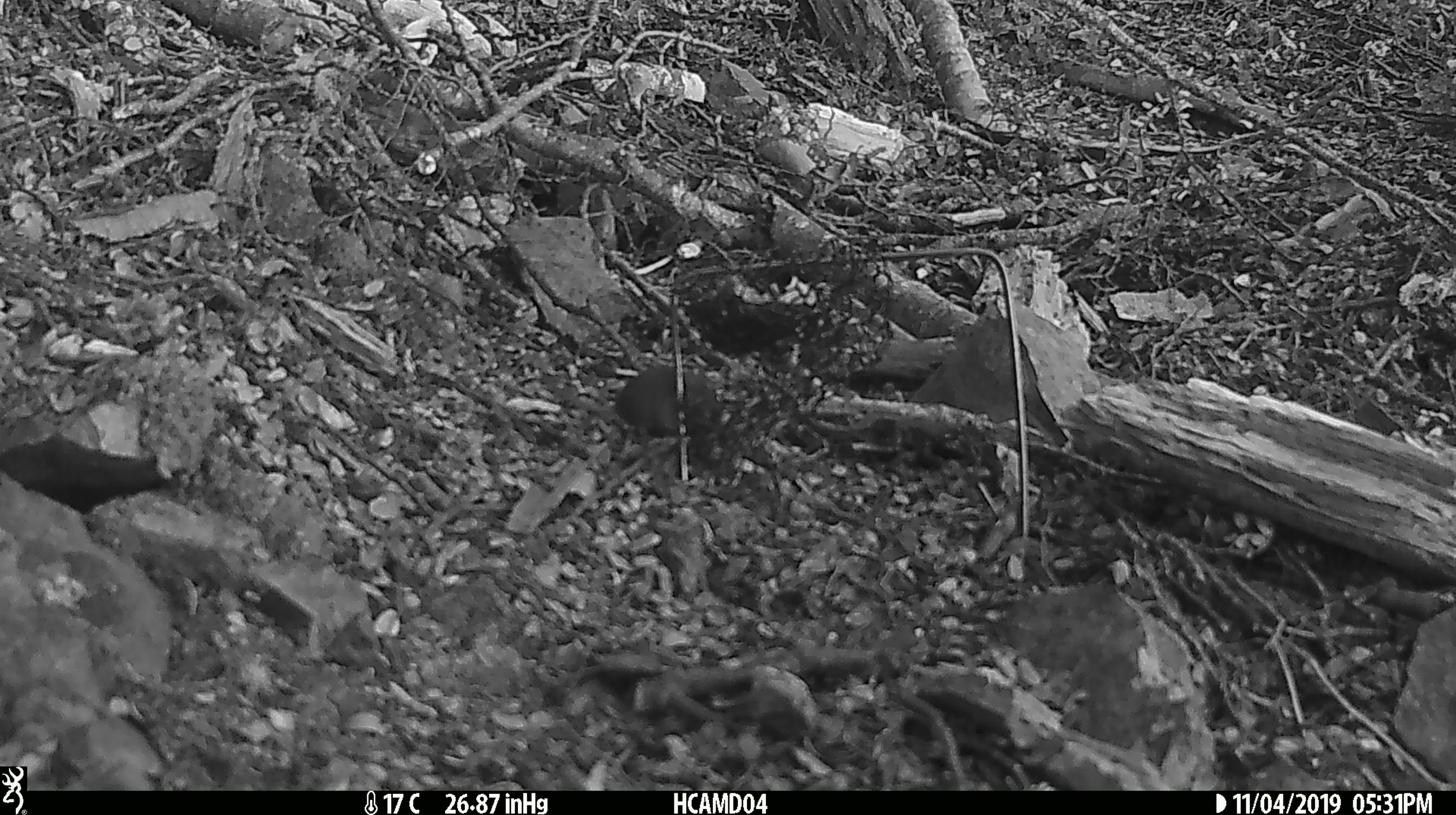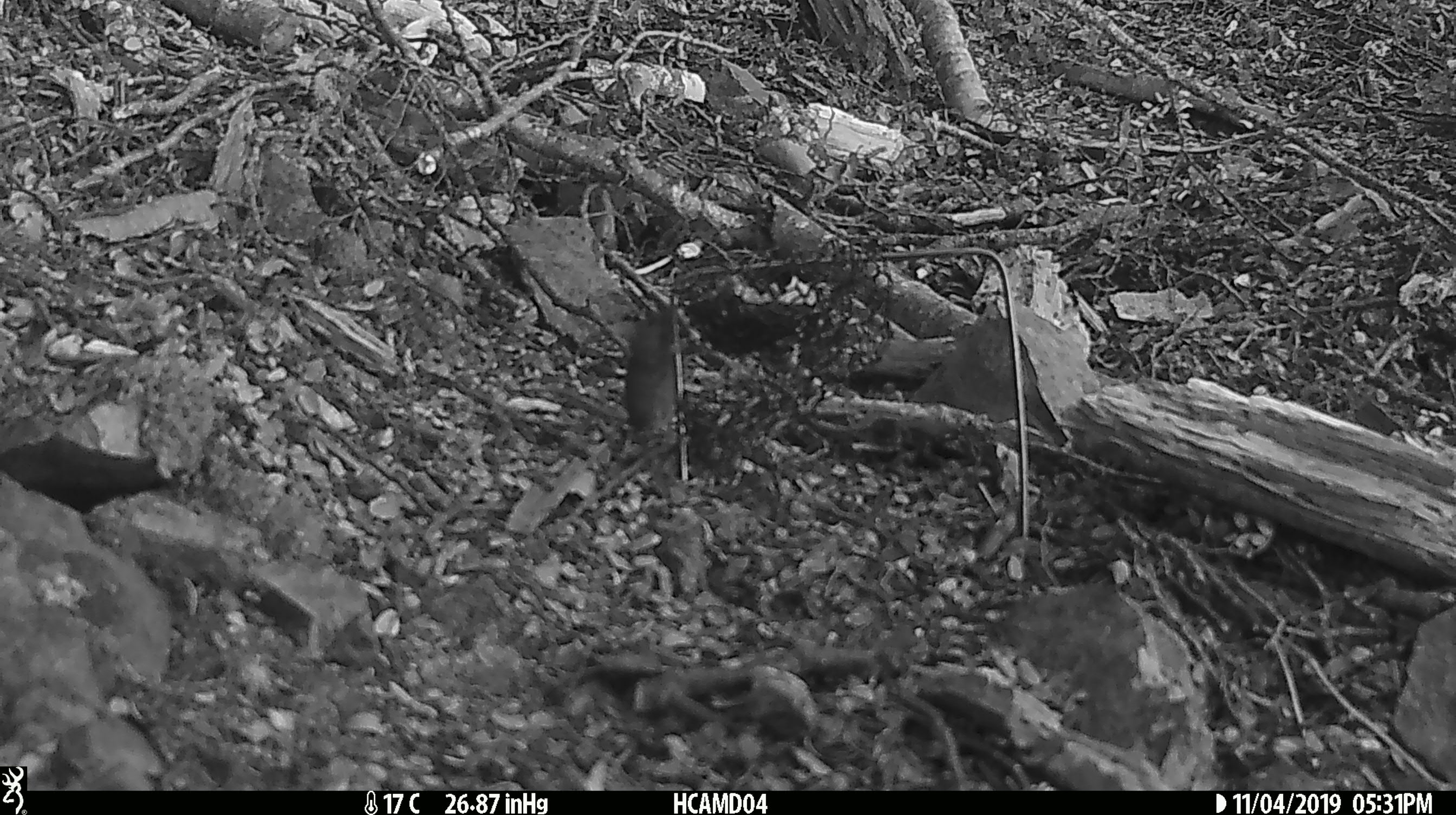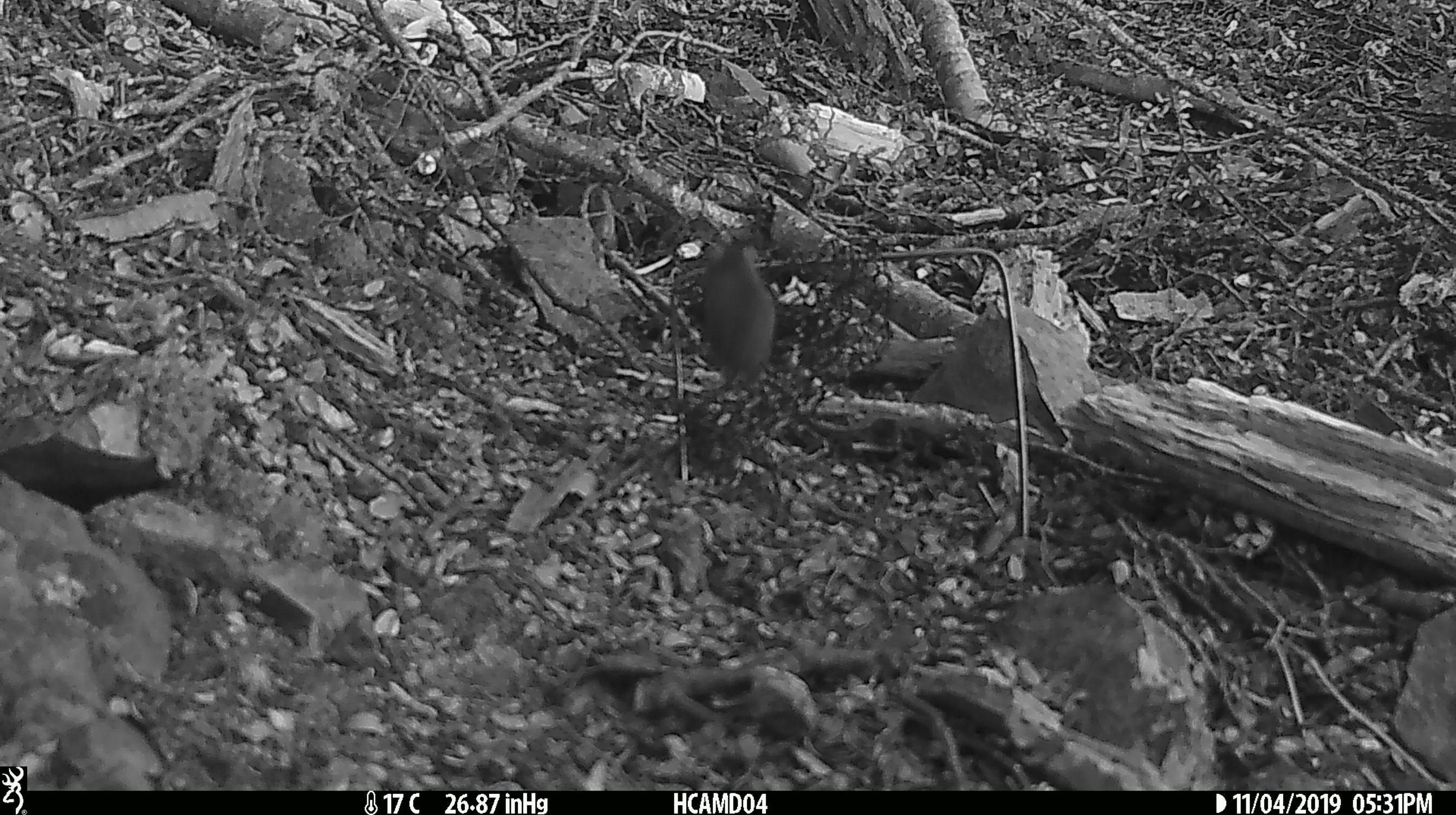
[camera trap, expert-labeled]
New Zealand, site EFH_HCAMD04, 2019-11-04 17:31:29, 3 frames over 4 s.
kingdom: Animalia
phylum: Chordata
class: Mammalia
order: Rodentia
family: Muridae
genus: Mus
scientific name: Mus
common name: mouse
Mouse (Mus).